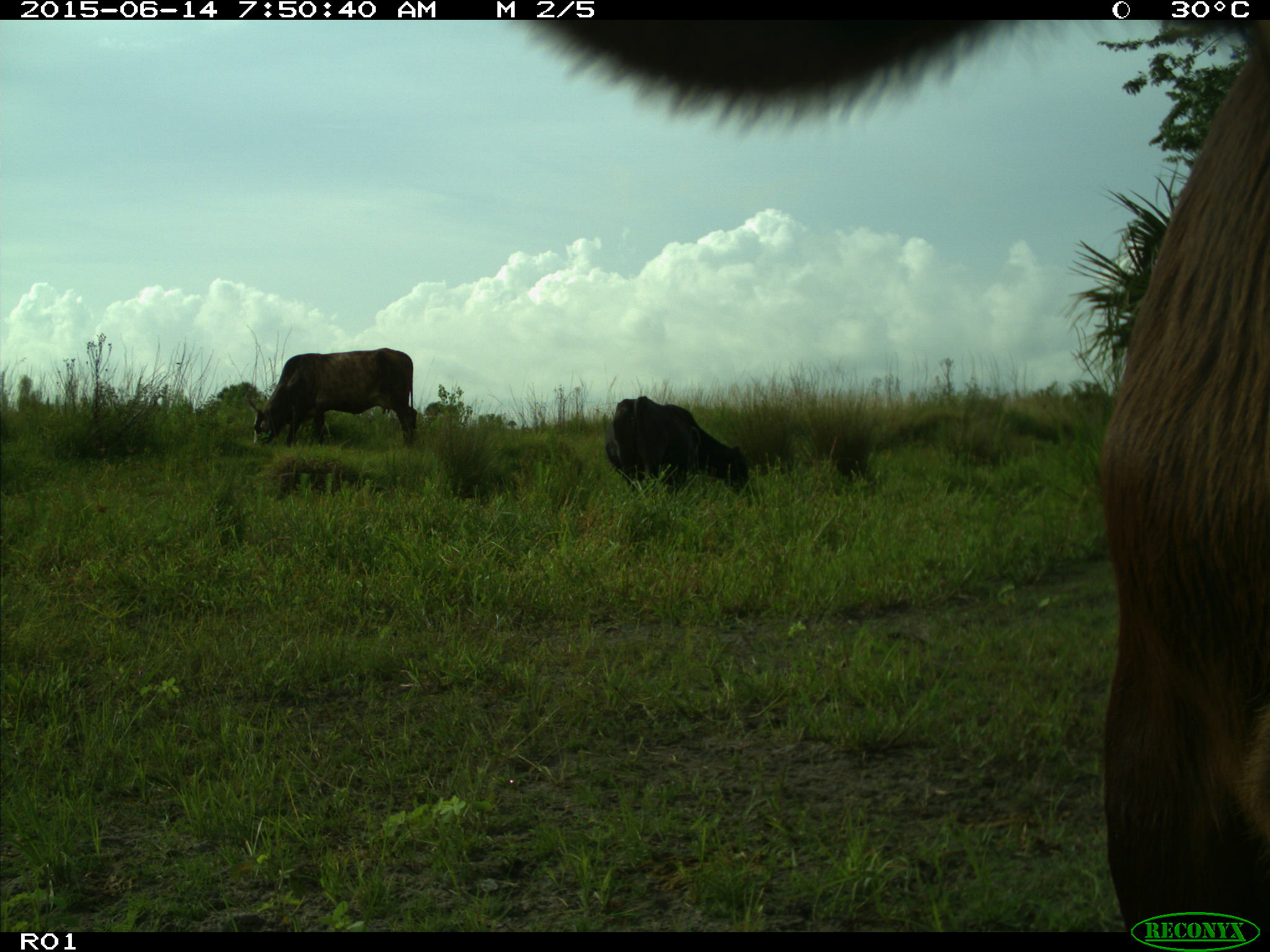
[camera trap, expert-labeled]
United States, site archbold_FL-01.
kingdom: Animalia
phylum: Chordata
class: Mammalia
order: Artiodactyla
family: Bovidae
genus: Bos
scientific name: Bos taurus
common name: domestic cow